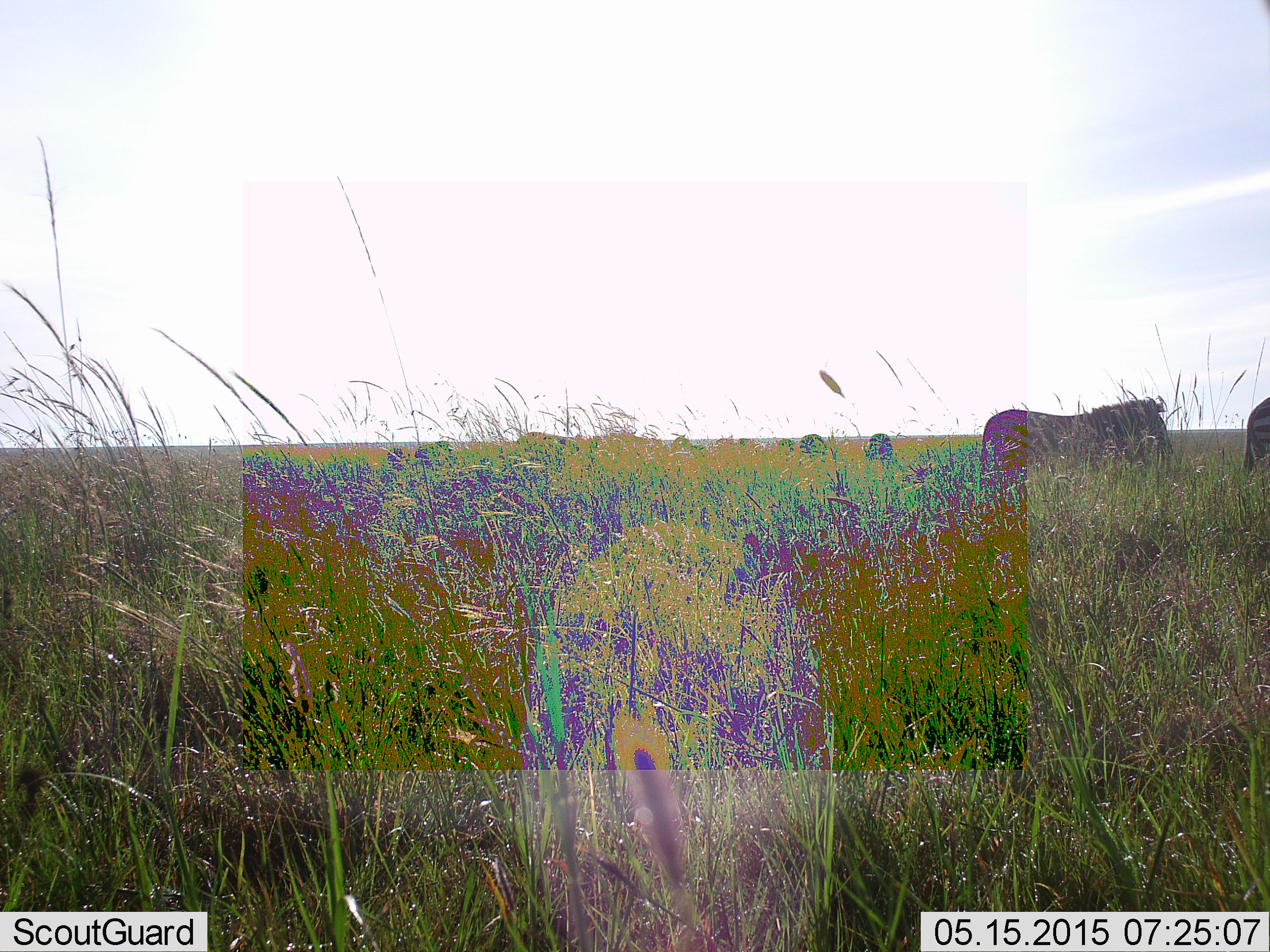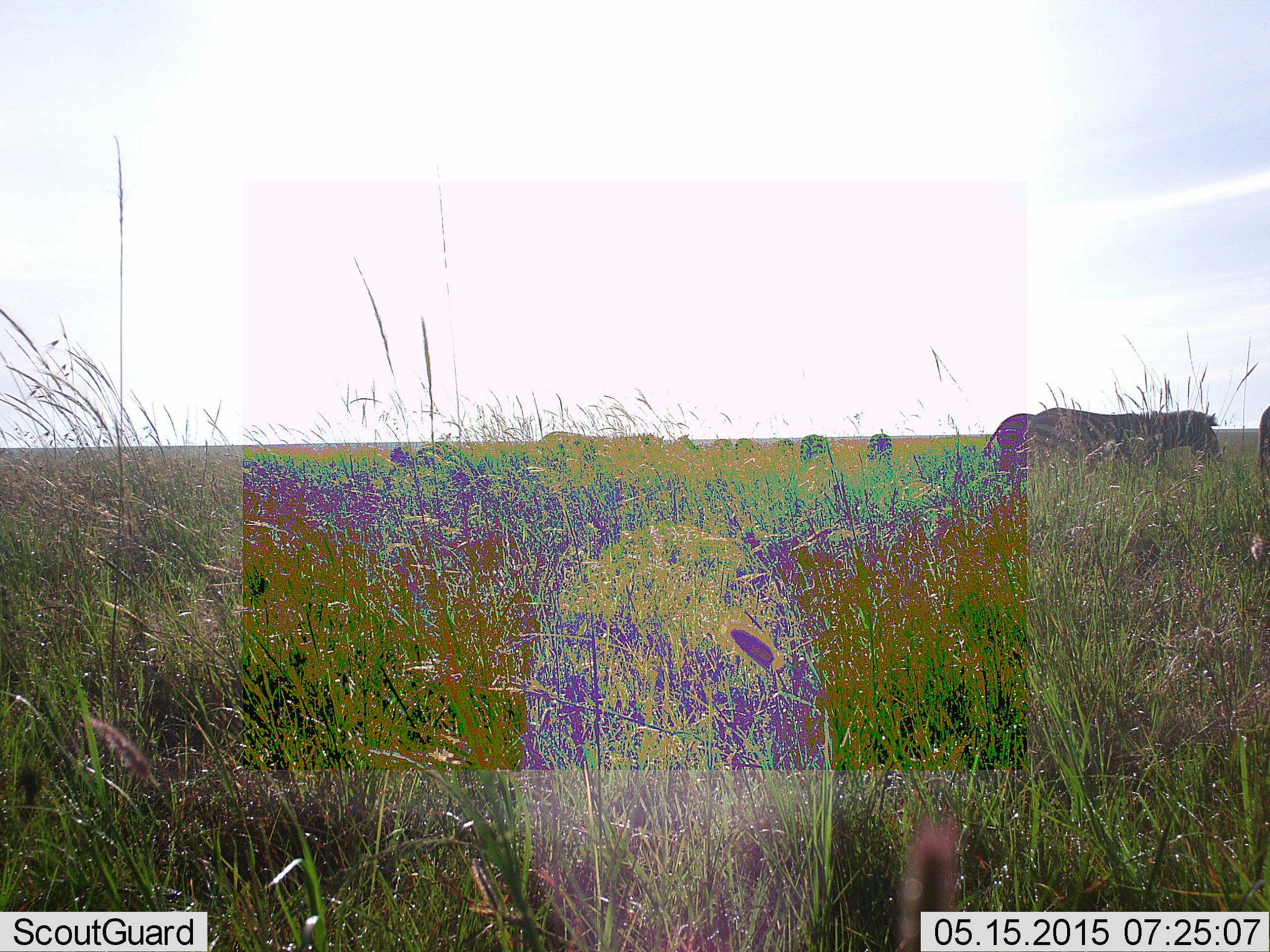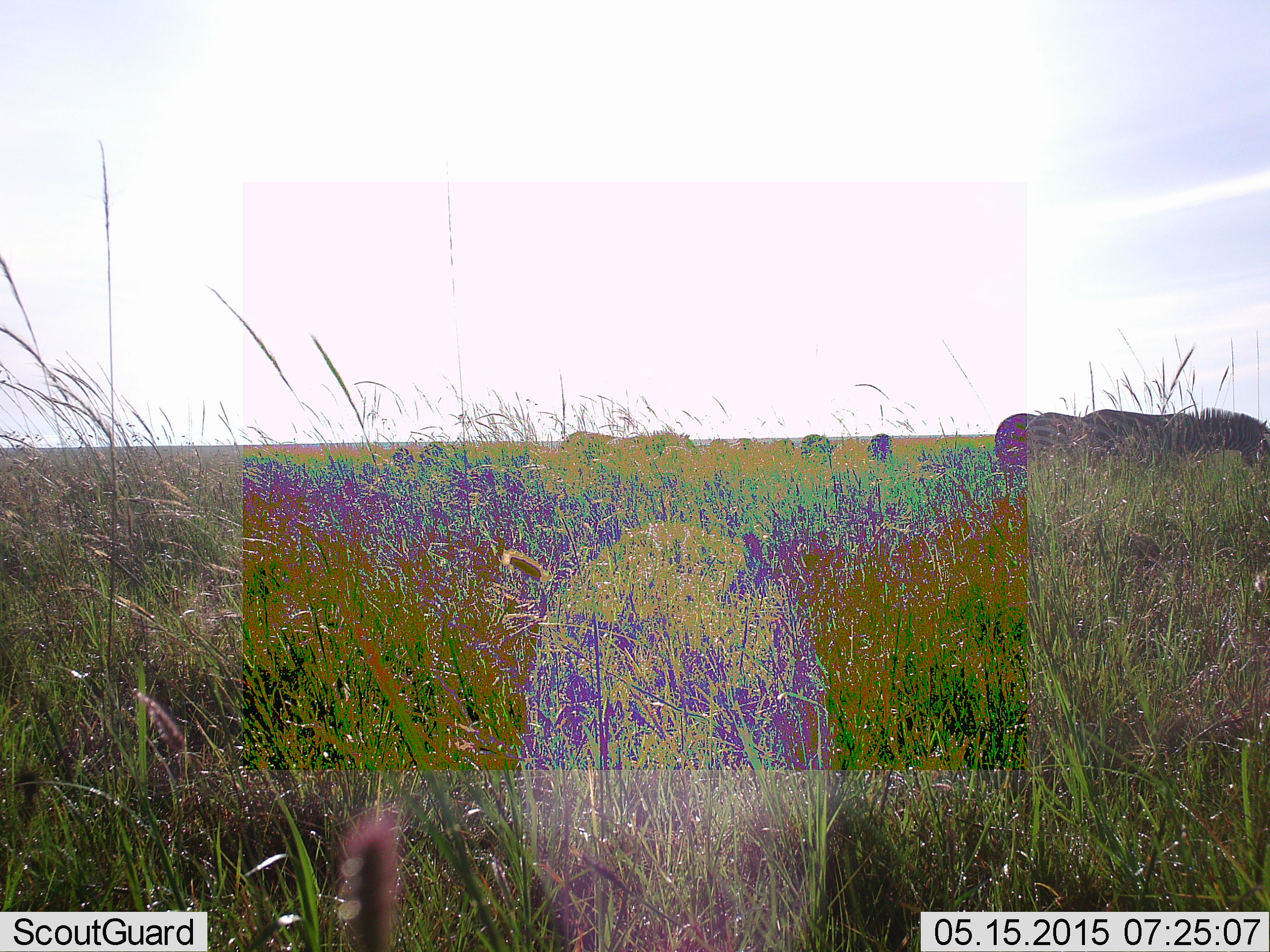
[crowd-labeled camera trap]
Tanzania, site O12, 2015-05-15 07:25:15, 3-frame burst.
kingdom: Animalia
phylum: Chordata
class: Mammalia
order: Perissodactyla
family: Equidae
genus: Equus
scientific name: Equus quagga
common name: plains zebra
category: zebra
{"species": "zebra (plains zebra) (Equus quagga)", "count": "8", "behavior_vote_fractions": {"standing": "60%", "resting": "0%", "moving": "80%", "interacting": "0%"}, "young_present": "0%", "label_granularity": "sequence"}